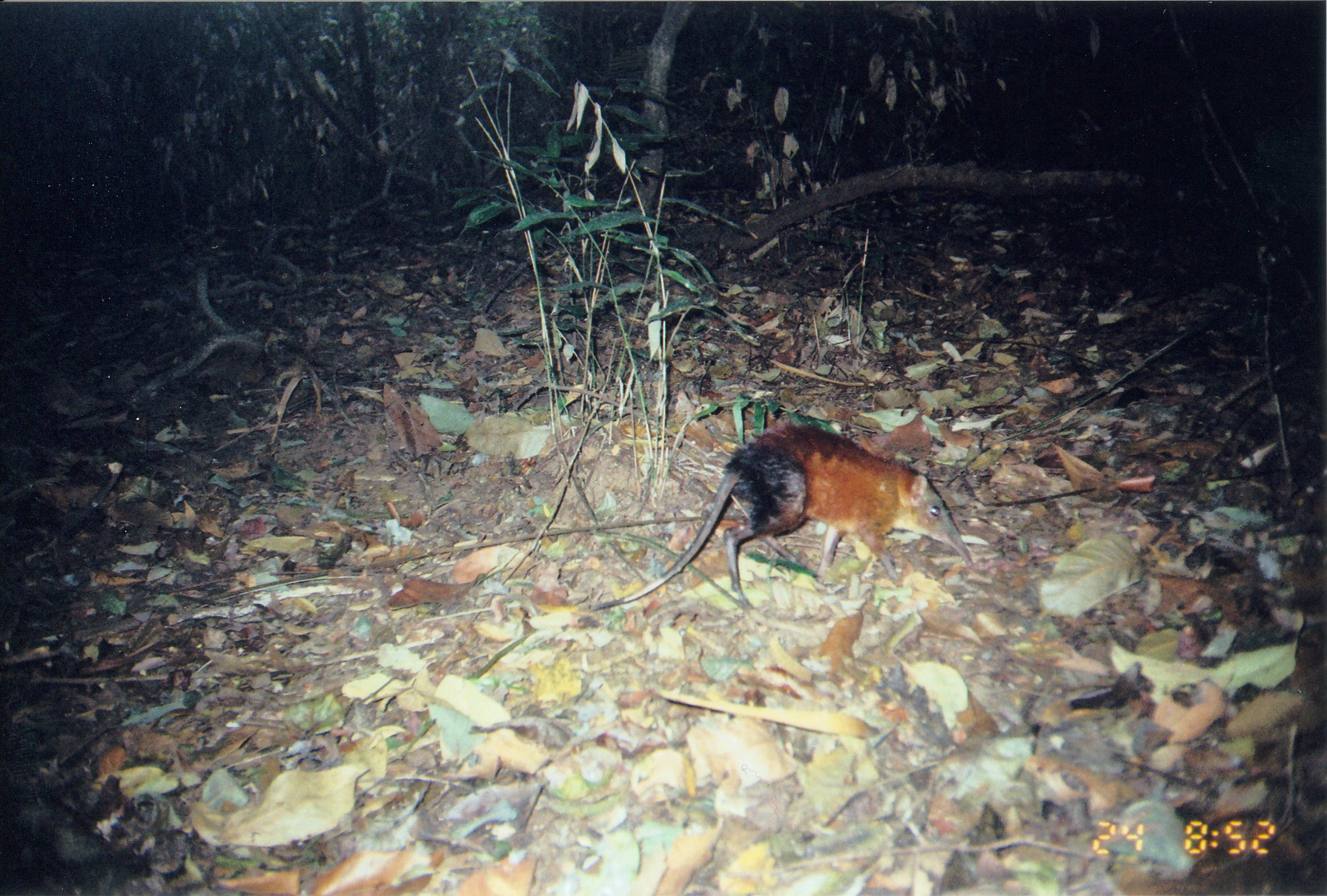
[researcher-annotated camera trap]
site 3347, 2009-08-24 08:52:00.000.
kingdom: Animalia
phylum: Chordata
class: Mammalia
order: Macroscelidea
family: Macroscelididae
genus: Rhynchocyon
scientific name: Rhynchocyon udzungwensis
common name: grey-faced sengi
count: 1